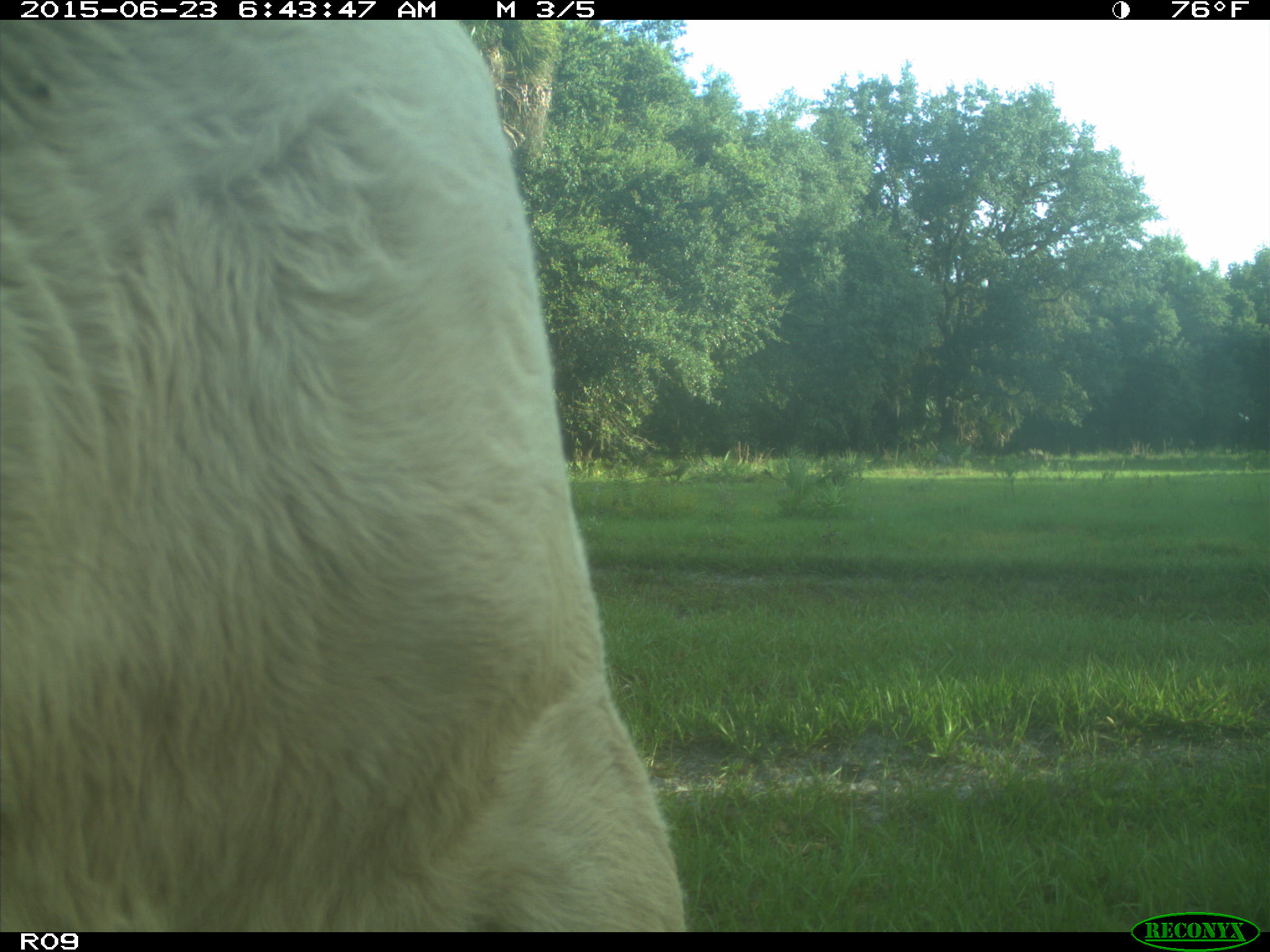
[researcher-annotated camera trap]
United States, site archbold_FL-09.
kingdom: Animalia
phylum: Chordata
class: Mammalia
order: Artiodactyla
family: Bovidae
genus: Bos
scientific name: Bos taurus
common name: domestic cow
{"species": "Bos taurus (domestic cow)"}